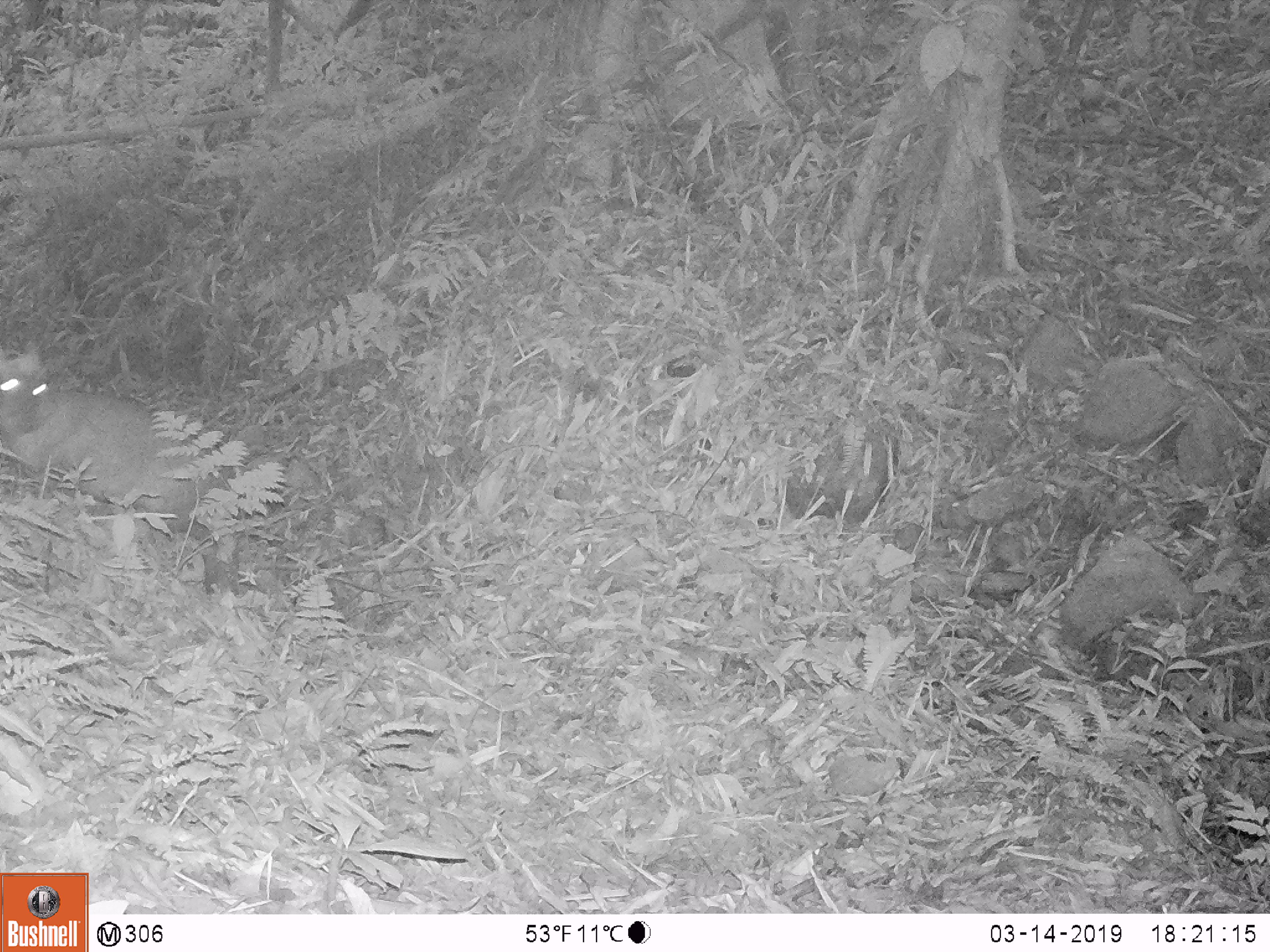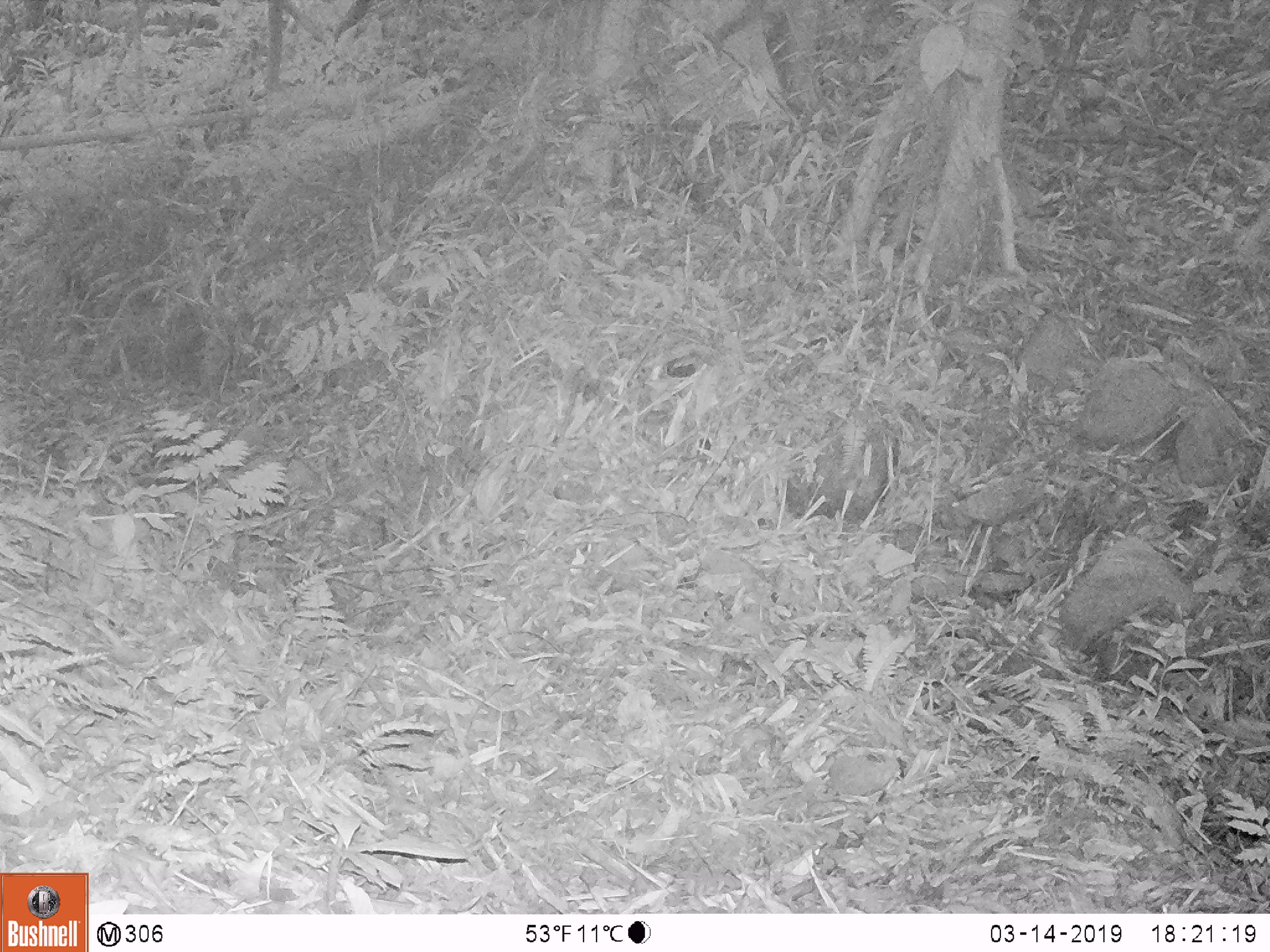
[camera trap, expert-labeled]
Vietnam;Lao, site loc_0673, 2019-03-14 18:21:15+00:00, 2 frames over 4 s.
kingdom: Animalia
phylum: Chordata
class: Mammalia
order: Artiodactyla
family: Cervidae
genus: Muntiacus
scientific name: Muntiacus rooseveltorum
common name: roosevelt's muntjac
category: roosevelts muntjac group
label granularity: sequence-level